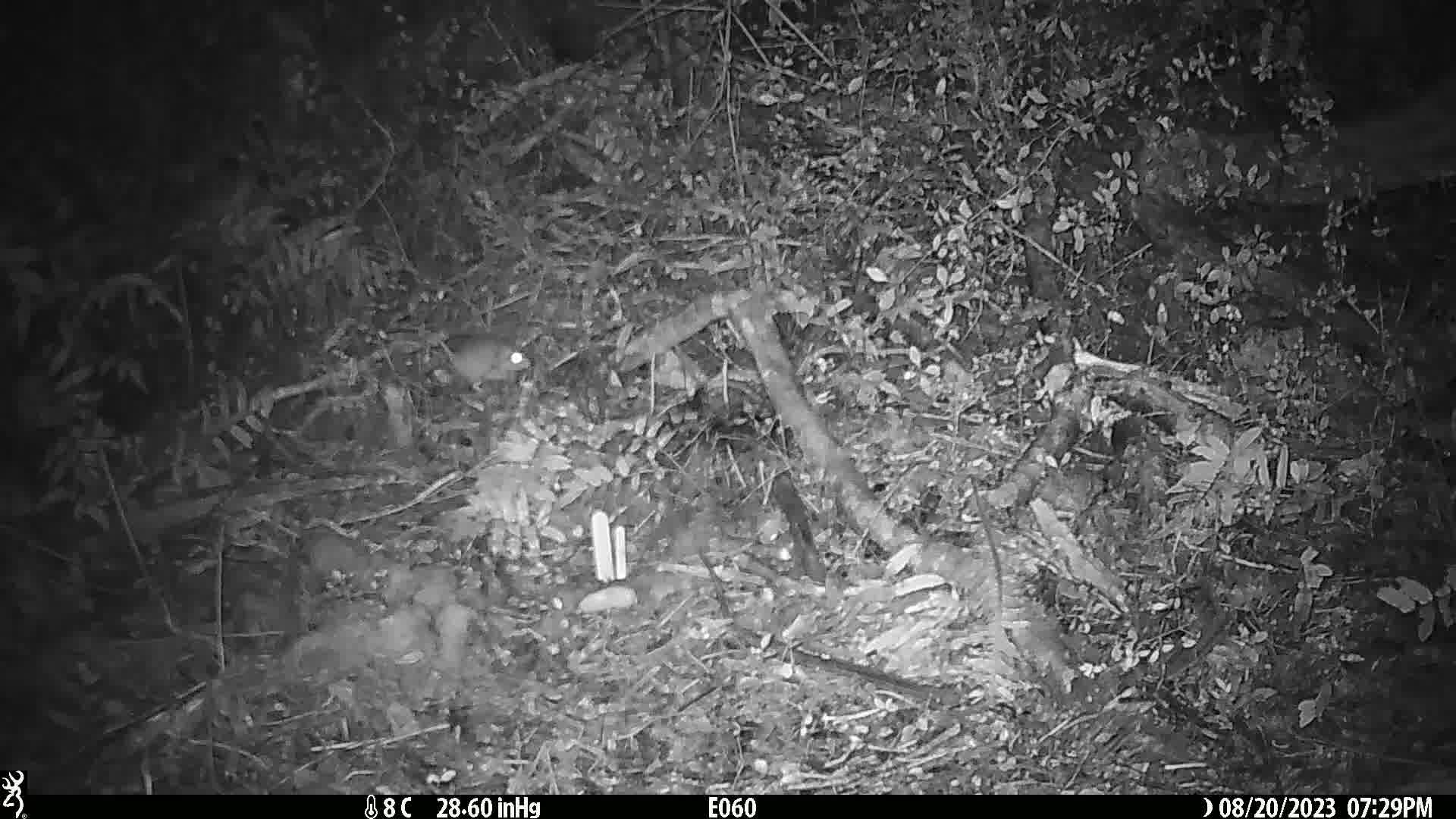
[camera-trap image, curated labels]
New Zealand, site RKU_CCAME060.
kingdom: Animalia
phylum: Chordata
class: Mammalia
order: Rodentia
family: Muridae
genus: Rattus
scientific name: Rattus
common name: rat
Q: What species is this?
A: Rat (Rattus).